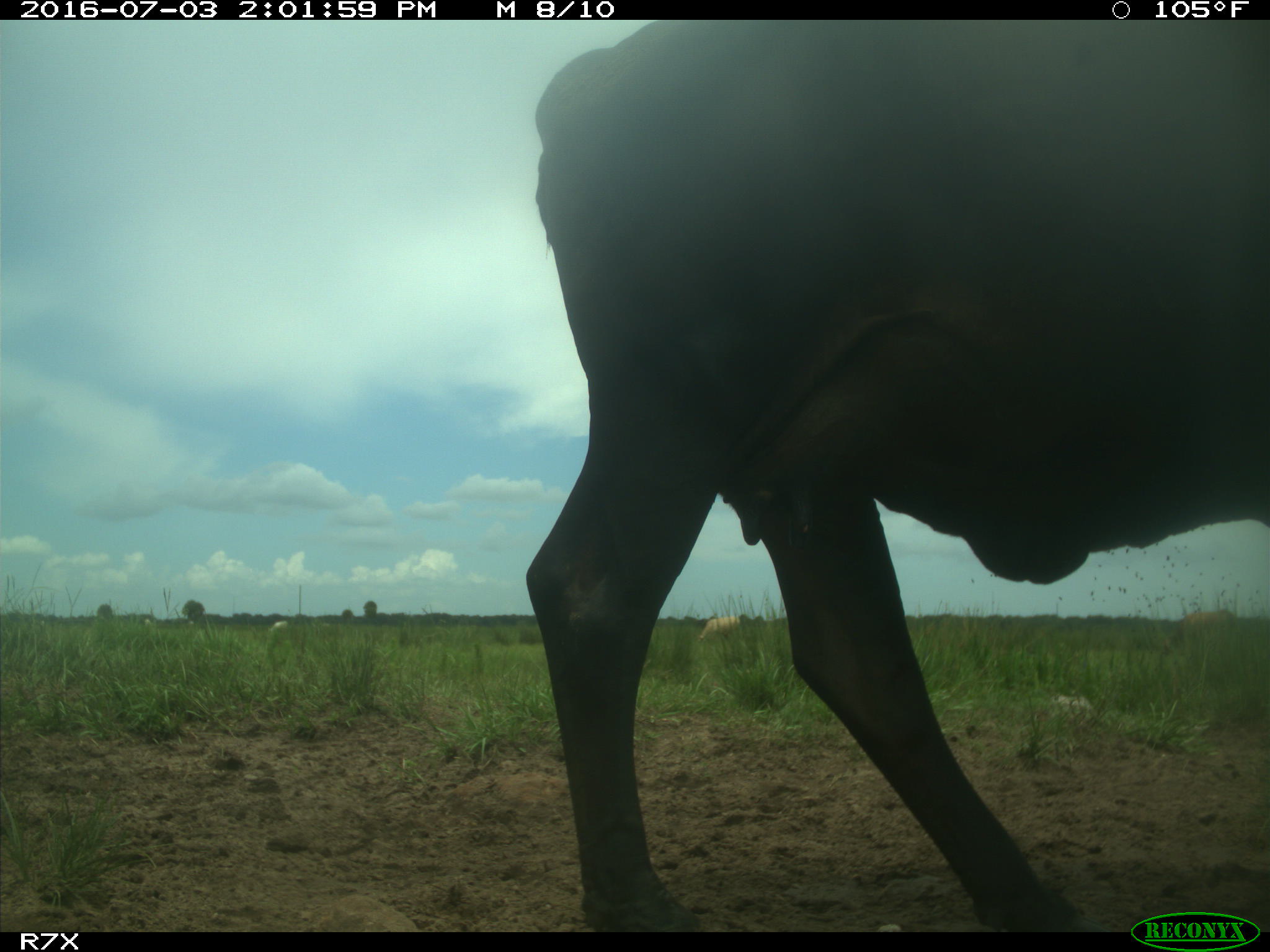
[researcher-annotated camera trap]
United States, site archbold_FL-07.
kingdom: Animalia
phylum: Chordata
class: Mammalia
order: Artiodactyla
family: Bovidae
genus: Bos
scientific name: Bos taurus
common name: domestic cow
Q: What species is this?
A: Bos taurus (domestic cow).